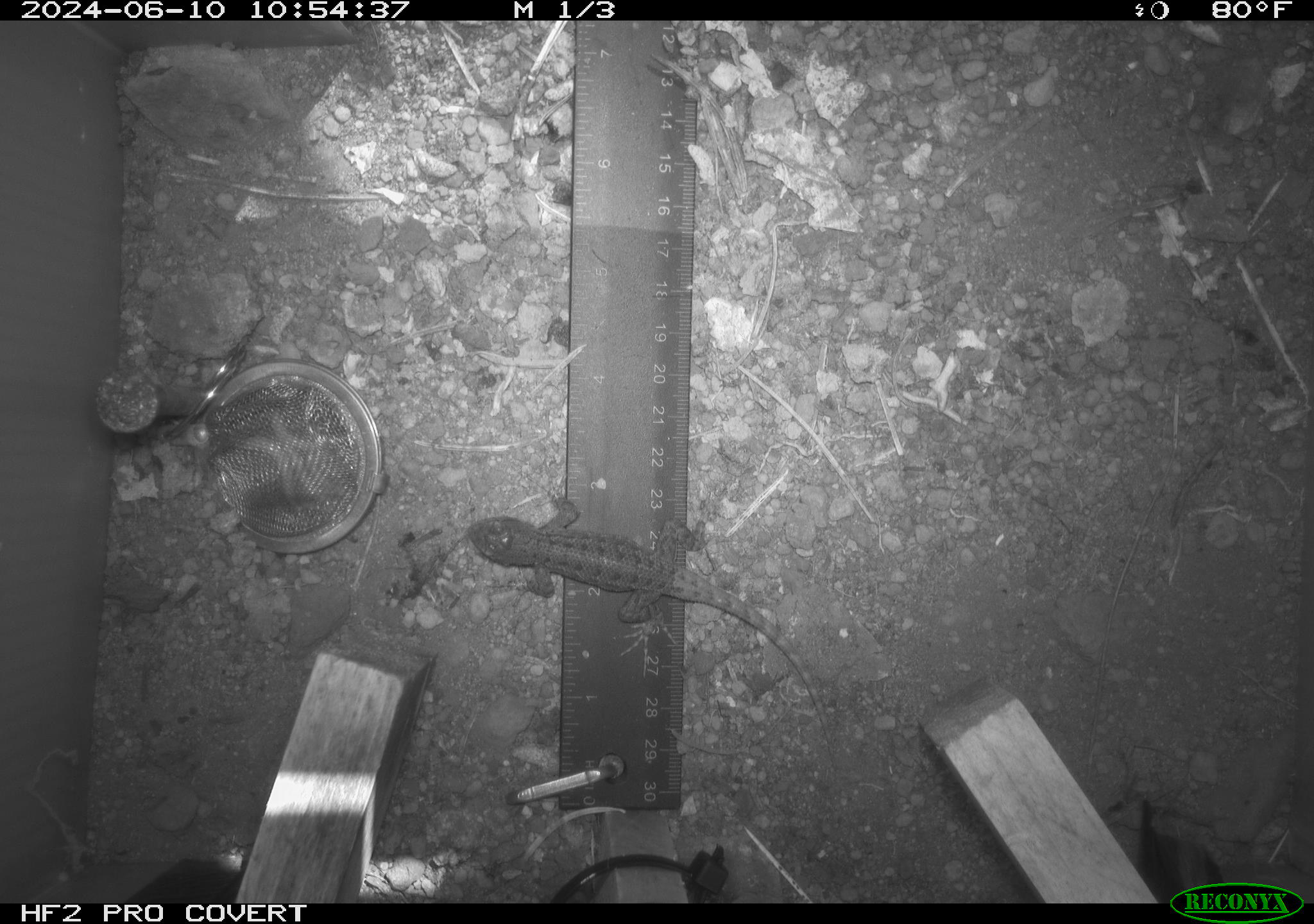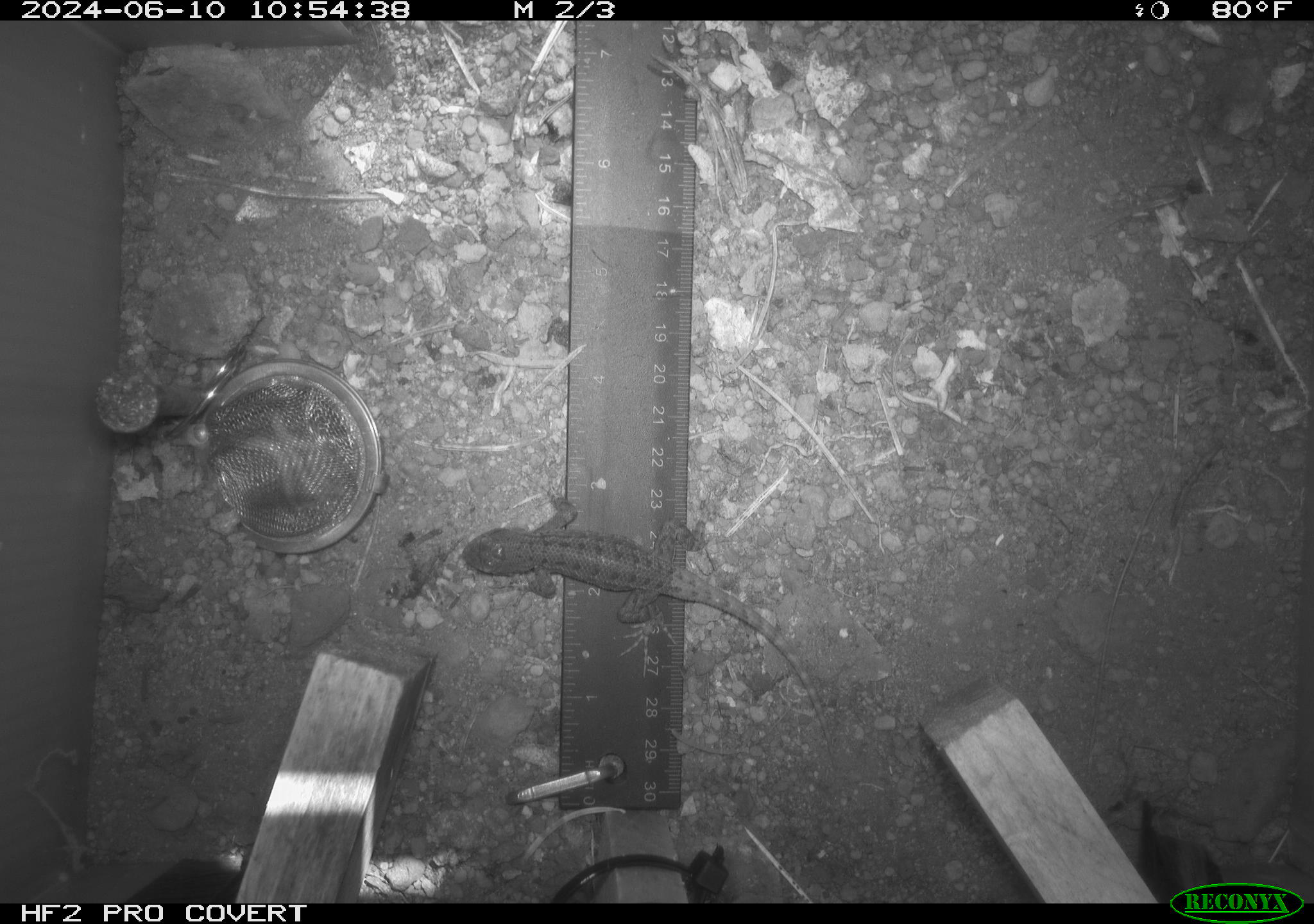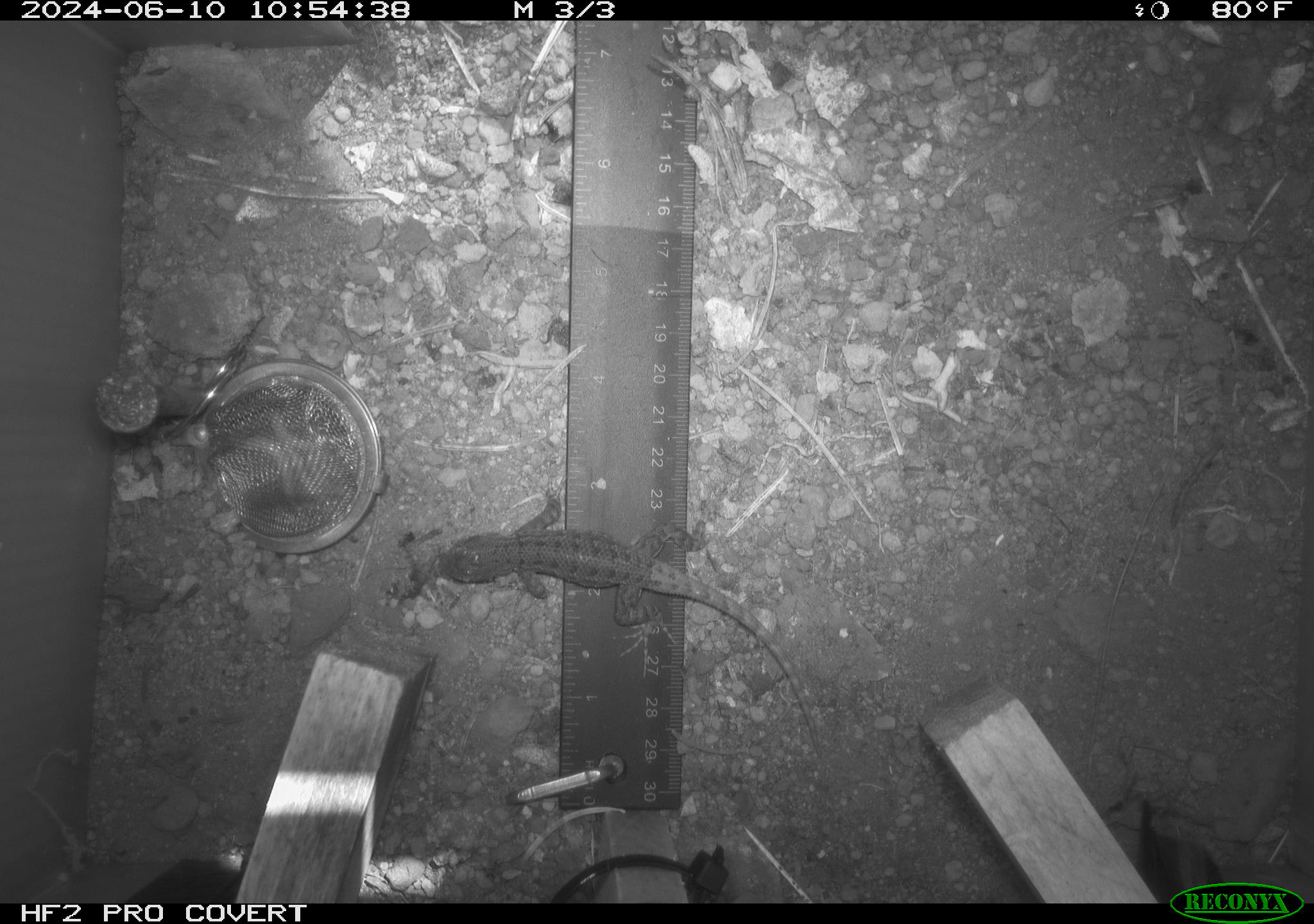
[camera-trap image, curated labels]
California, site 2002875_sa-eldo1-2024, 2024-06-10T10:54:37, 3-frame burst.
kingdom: Animalia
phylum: Chordata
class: Reptilia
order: Squamata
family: Phrynosomatidae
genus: Sceloporus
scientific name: Sceloporus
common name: spiny lizards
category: sceloporus species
Sceloporus species (spiny lizards) (Sceloporus).